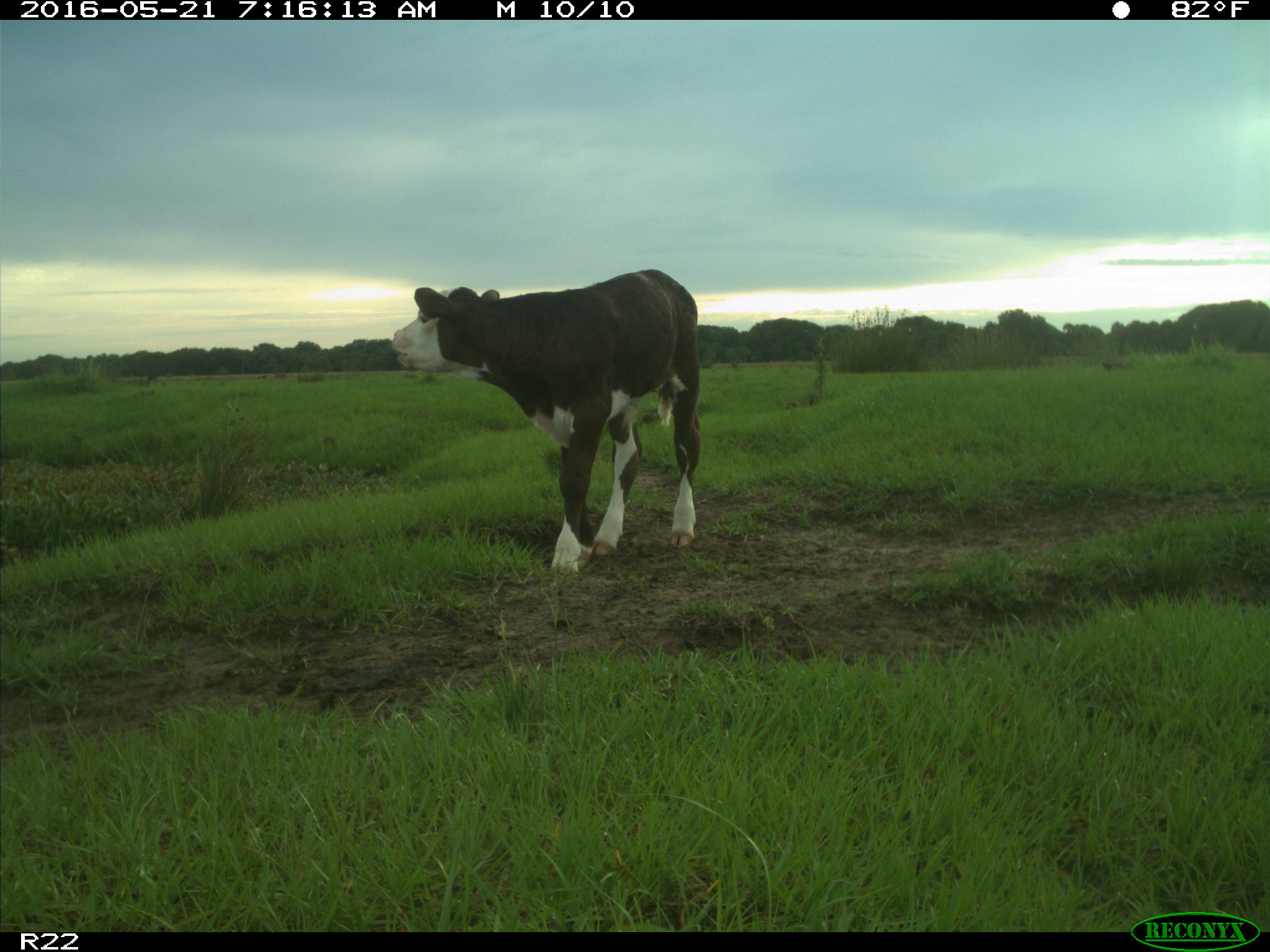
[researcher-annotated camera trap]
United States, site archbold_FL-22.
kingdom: Animalia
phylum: Chordata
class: Mammalia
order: Artiodactyla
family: Bovidae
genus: Bos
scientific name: Bos taurus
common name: domestic cow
Bos taurus (domestic cow).